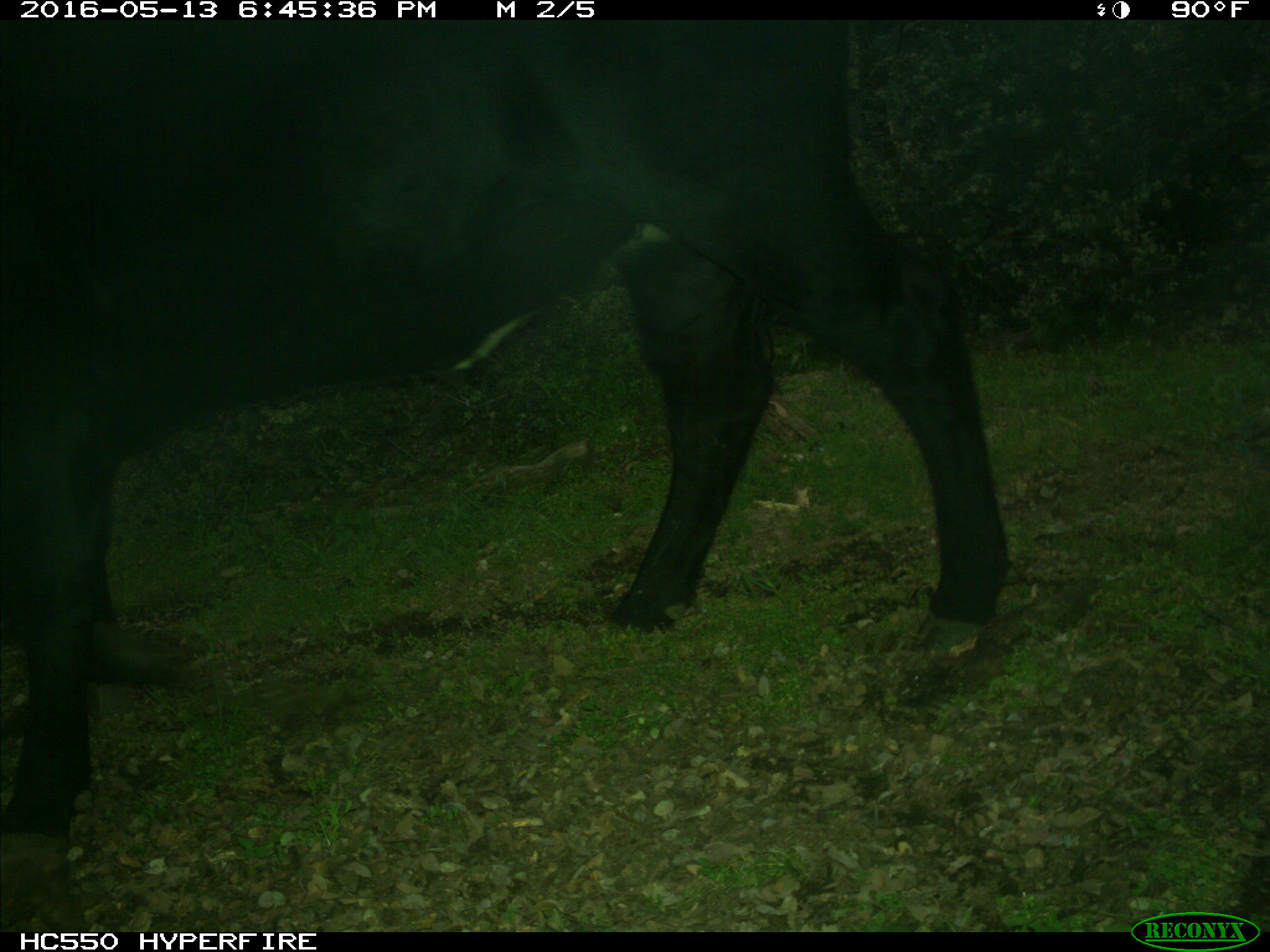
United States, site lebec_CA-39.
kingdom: Animalia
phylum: Chordata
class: Mammalia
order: Artiodactyla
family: Bovidae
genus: Bos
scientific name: Bos taurus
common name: domestic cow